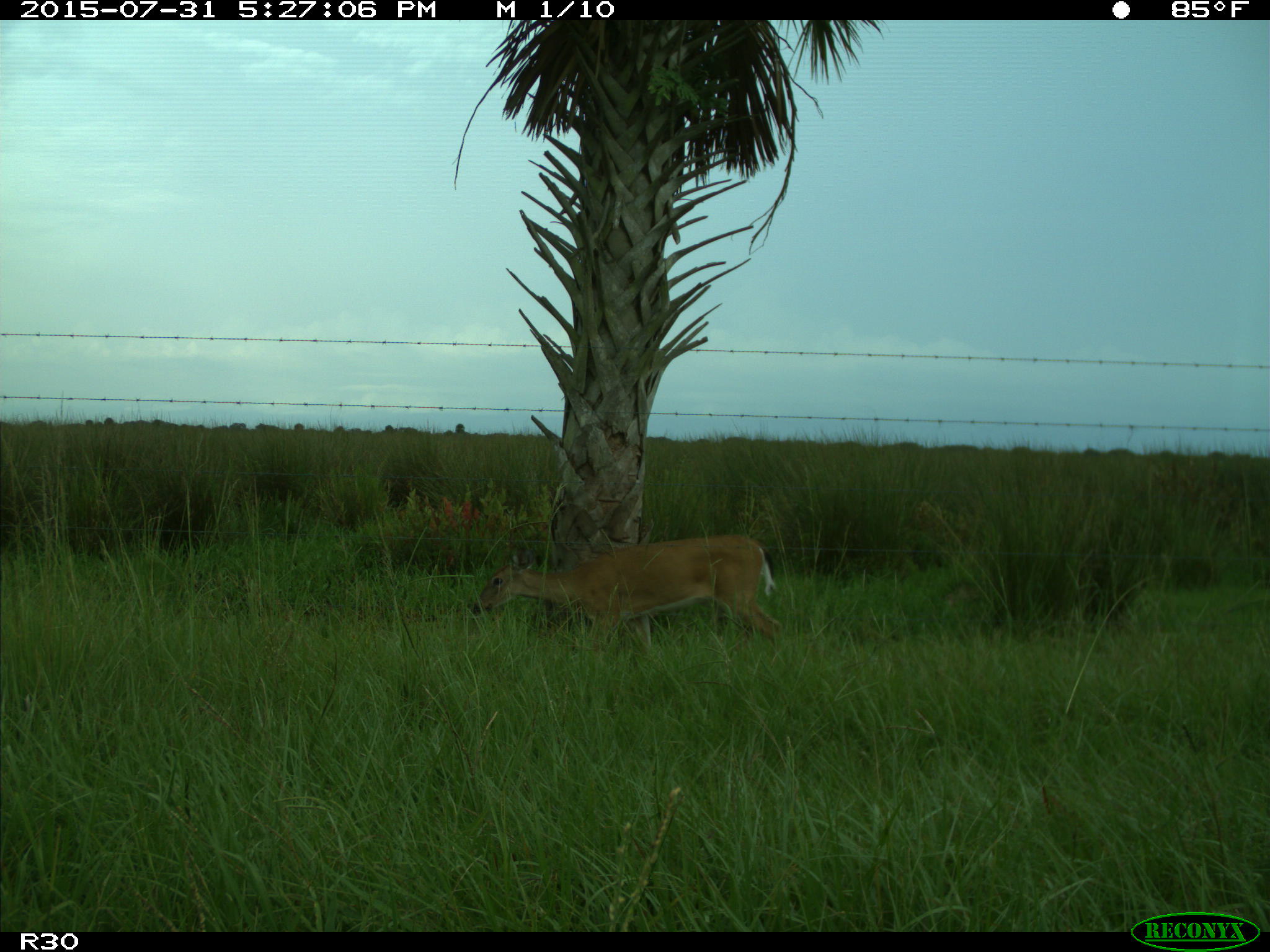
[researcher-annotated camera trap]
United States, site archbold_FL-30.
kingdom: Animalia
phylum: Chordata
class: Mammalia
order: Artiodactyla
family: Cervidae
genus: Odocoileus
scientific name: Odocoileus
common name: deer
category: unidentified deer